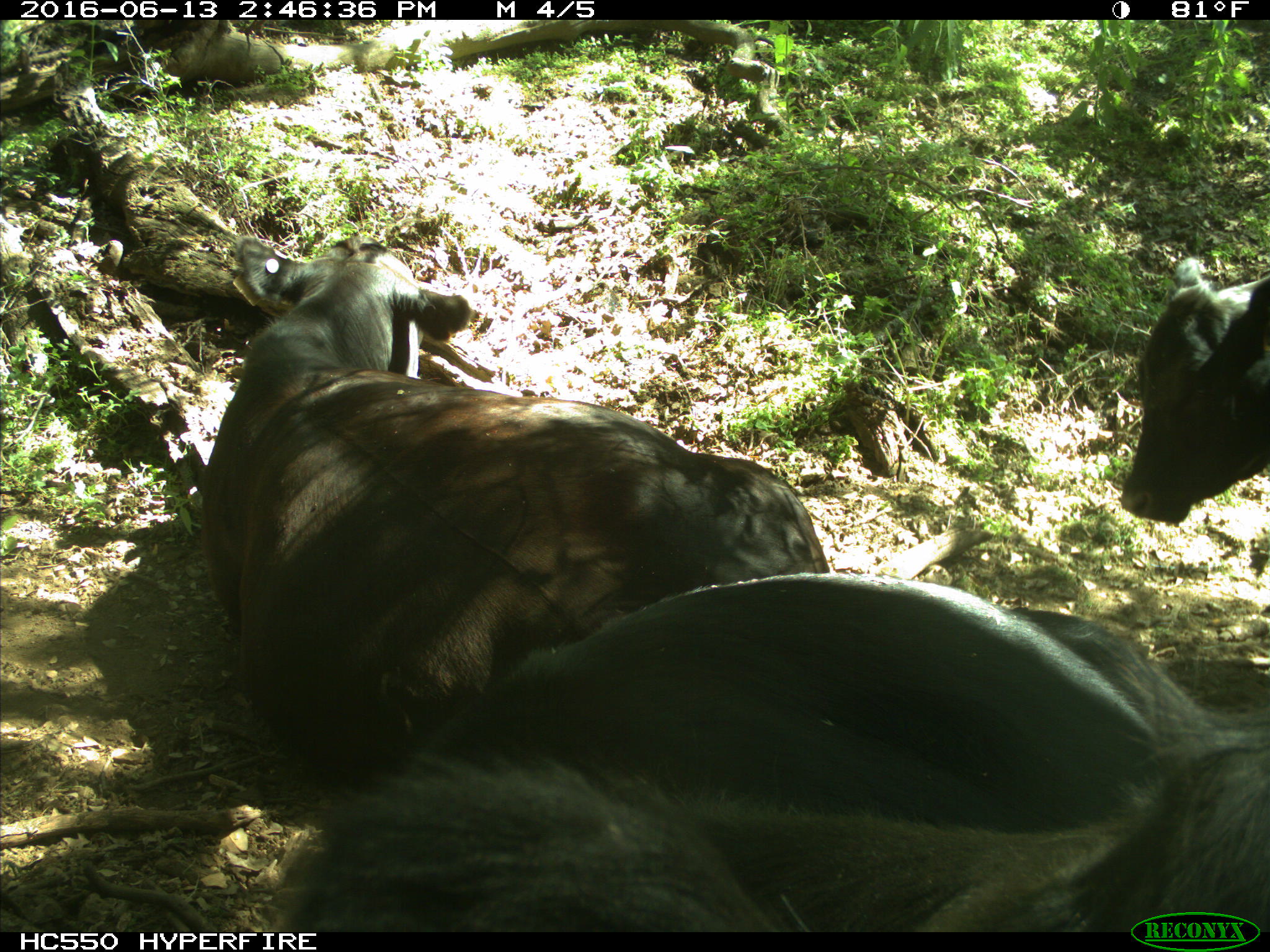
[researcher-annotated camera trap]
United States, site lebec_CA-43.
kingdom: Animalia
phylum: Chordata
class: Mammalia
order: Artiodactyla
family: Bovidae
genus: Bos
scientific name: Bos taurus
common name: domestic cow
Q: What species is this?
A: Bos taurus (domestic cow).